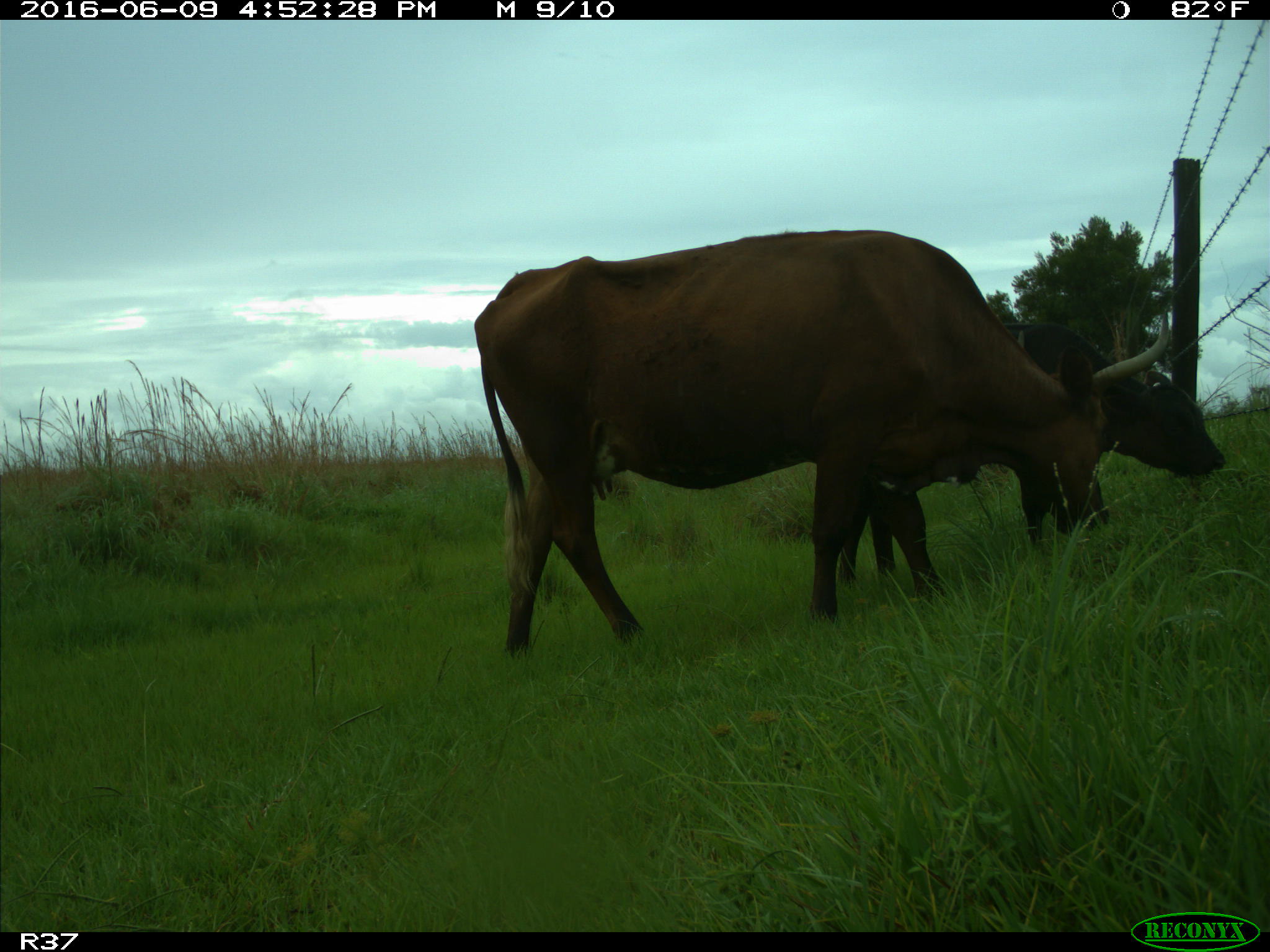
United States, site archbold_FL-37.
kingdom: Animalia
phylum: Chordata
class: Mammalia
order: Artiodactyla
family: Bovidae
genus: Bos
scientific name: Bos taurus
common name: domestic cow